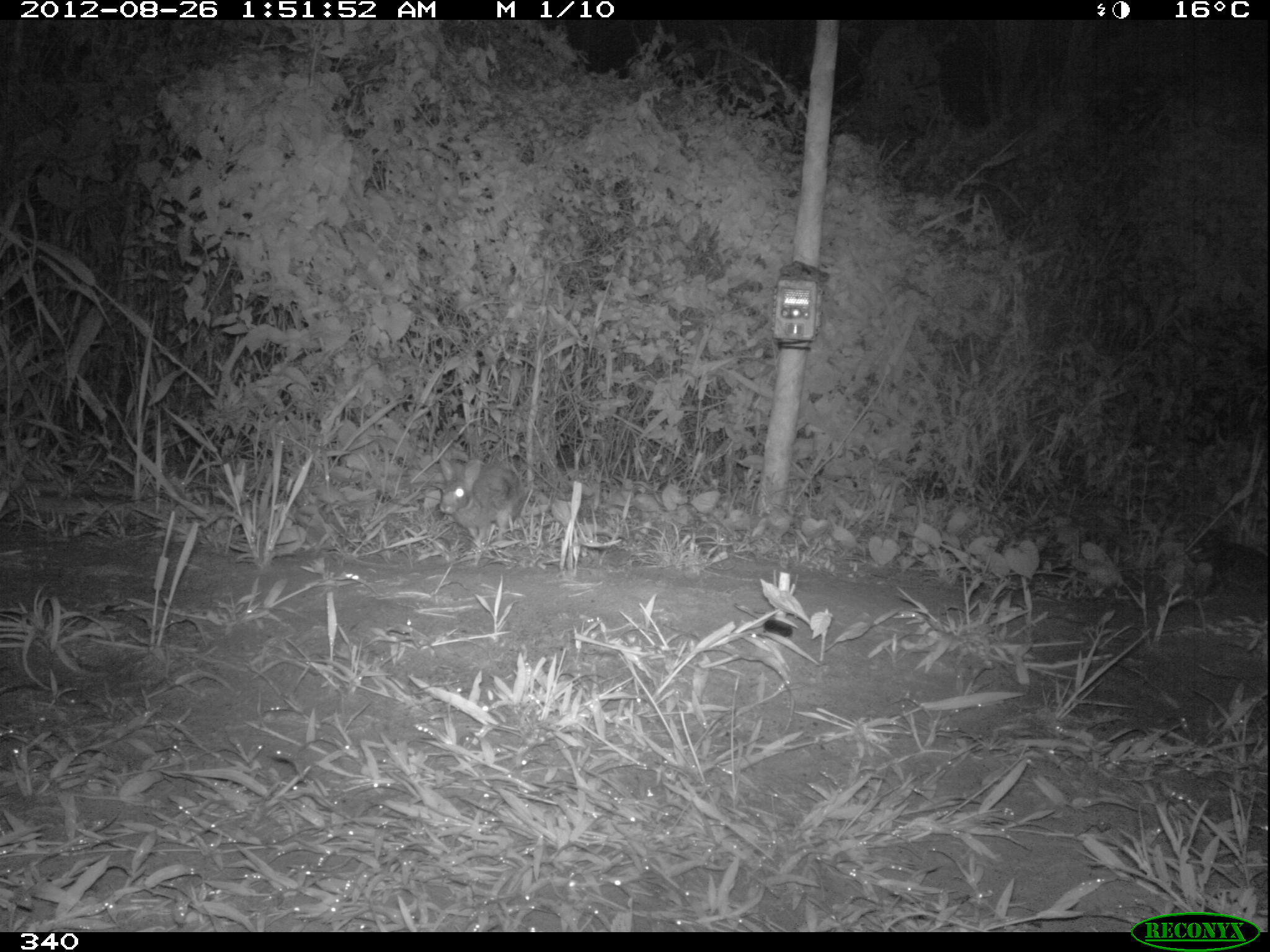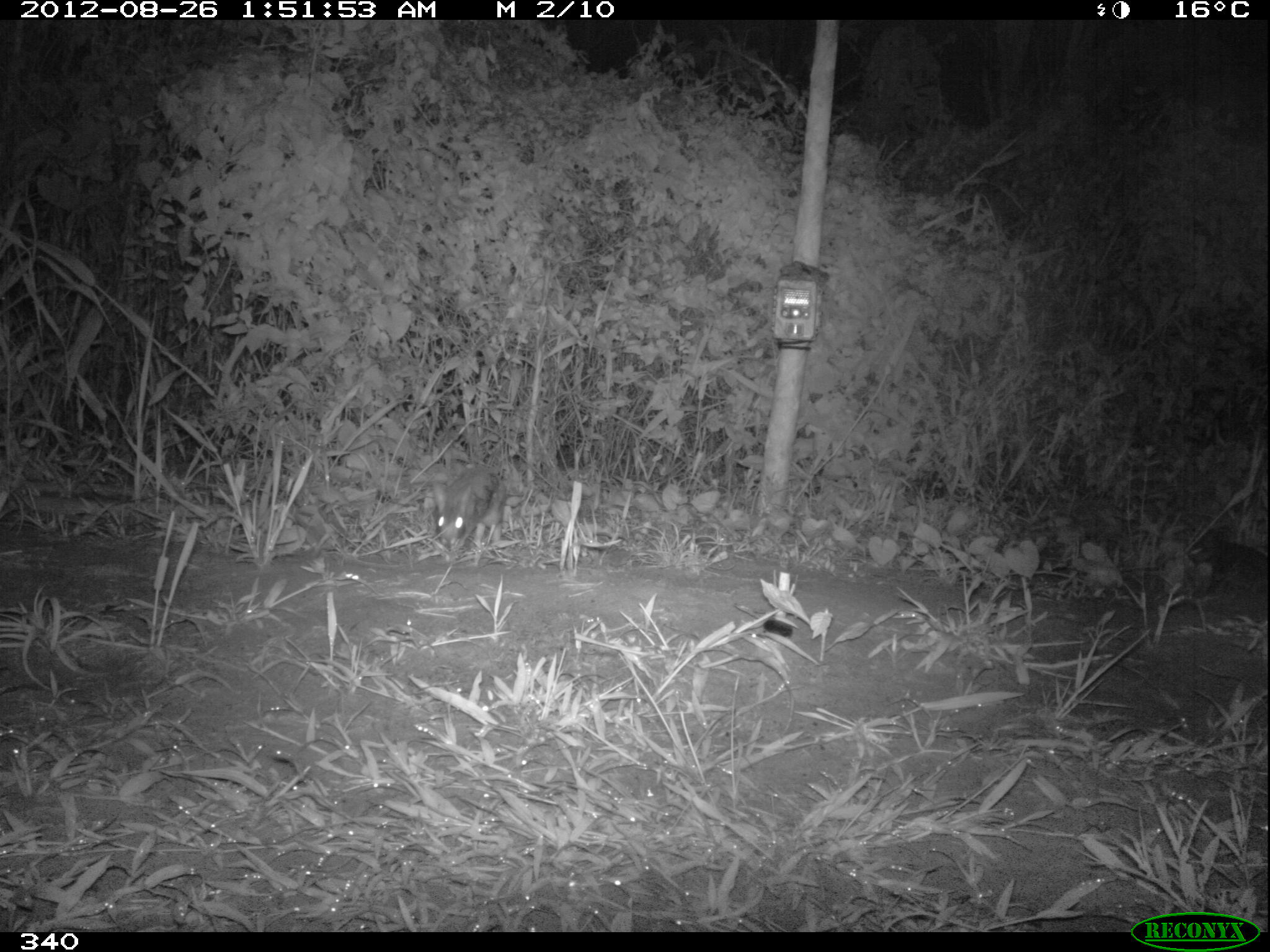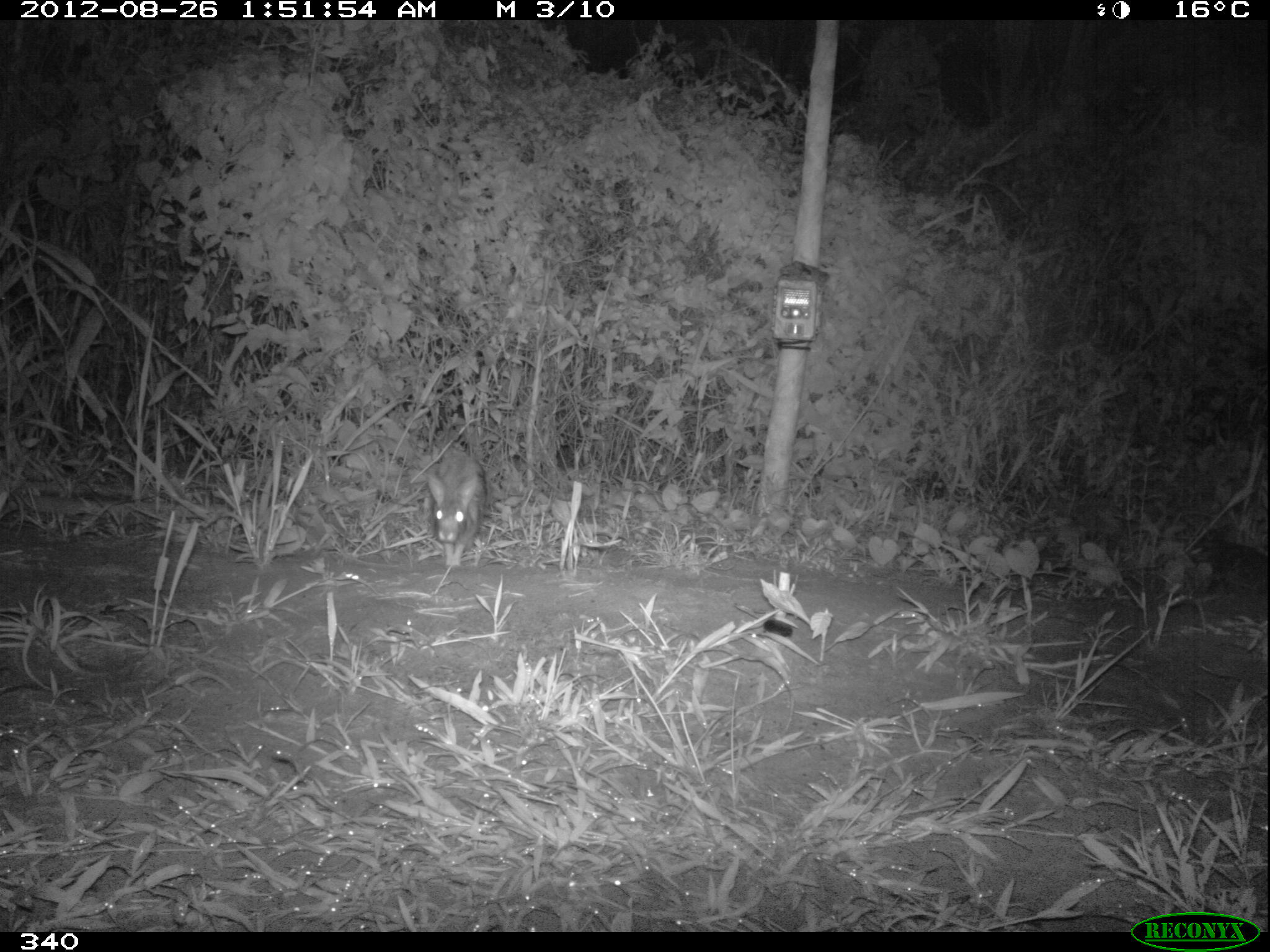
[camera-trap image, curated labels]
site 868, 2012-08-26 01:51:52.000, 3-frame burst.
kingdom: Animalia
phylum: Chordata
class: Mammalia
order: Lagomorpha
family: Leporidae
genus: Sylvilagus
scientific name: Sylvilagus brasiliensis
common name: tapeti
Sylvilagus brasiliensis (tapeti).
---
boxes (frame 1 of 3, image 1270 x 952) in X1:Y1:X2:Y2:
sylvilagus brasiliensis: 438:457:528:540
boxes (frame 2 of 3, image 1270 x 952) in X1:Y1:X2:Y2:
sylvilagus brasiliensis: 428:468:504:549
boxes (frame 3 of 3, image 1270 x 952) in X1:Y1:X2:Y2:
sylvilagus brasiliensis: 426:447:484:566